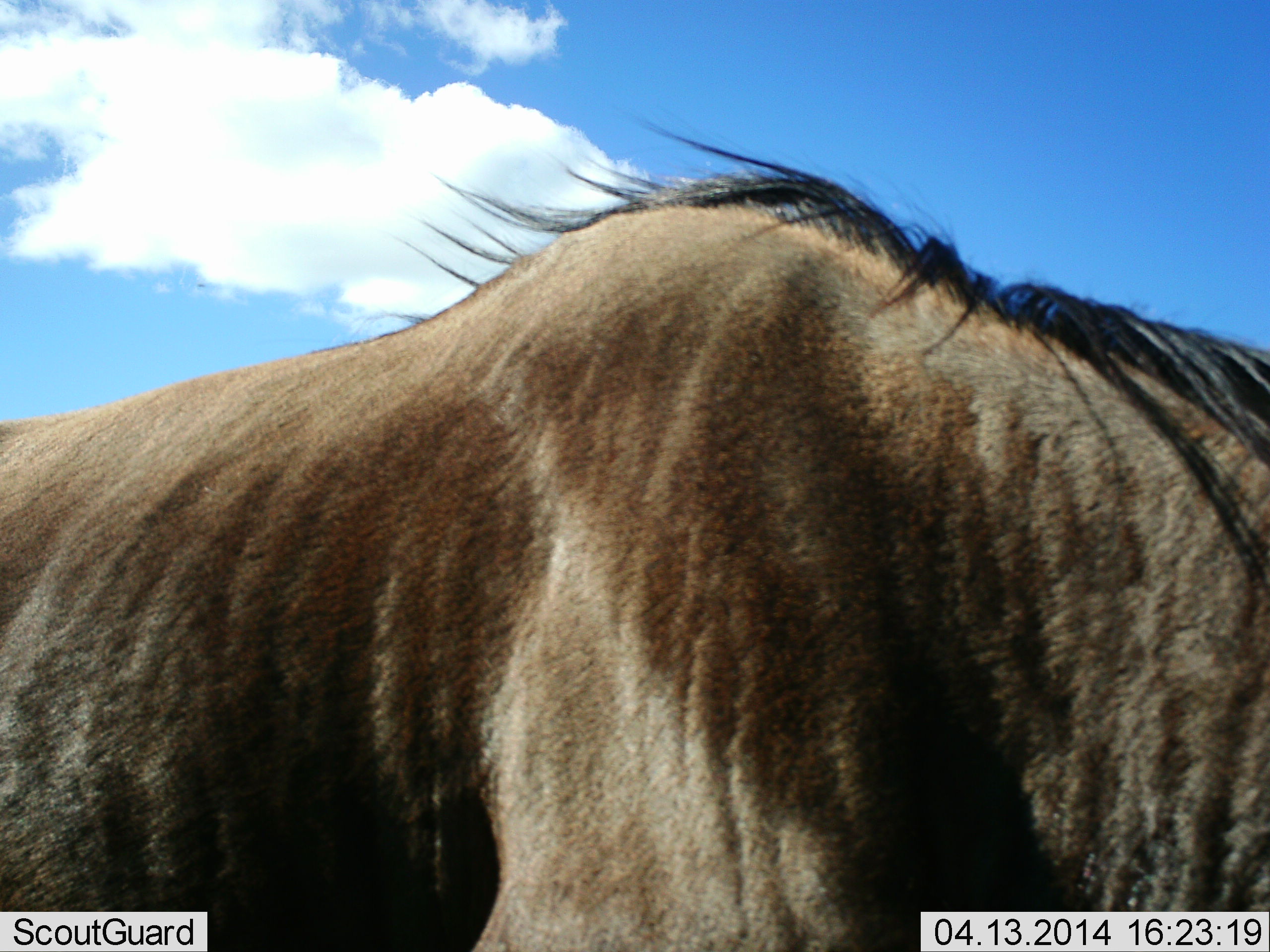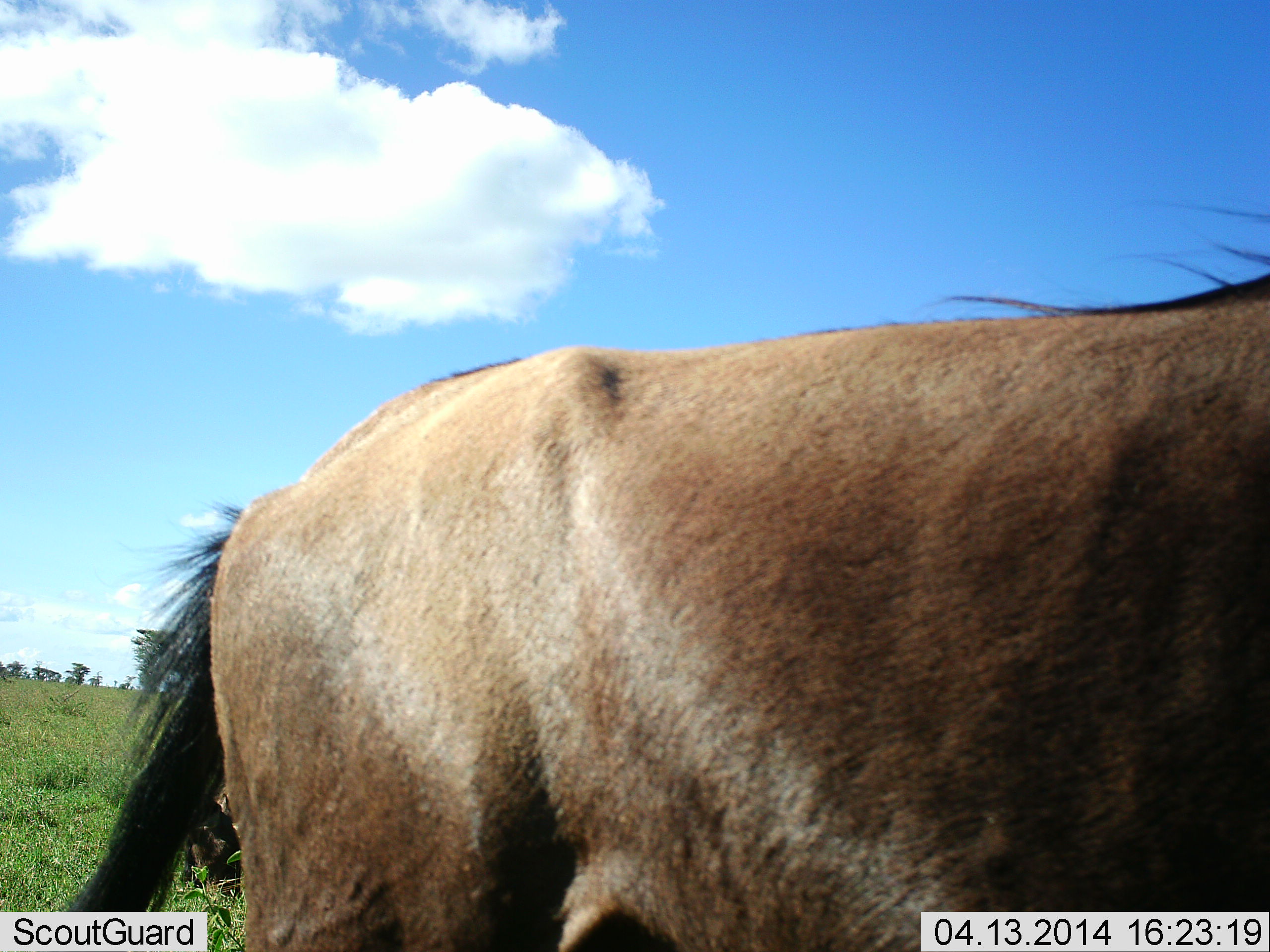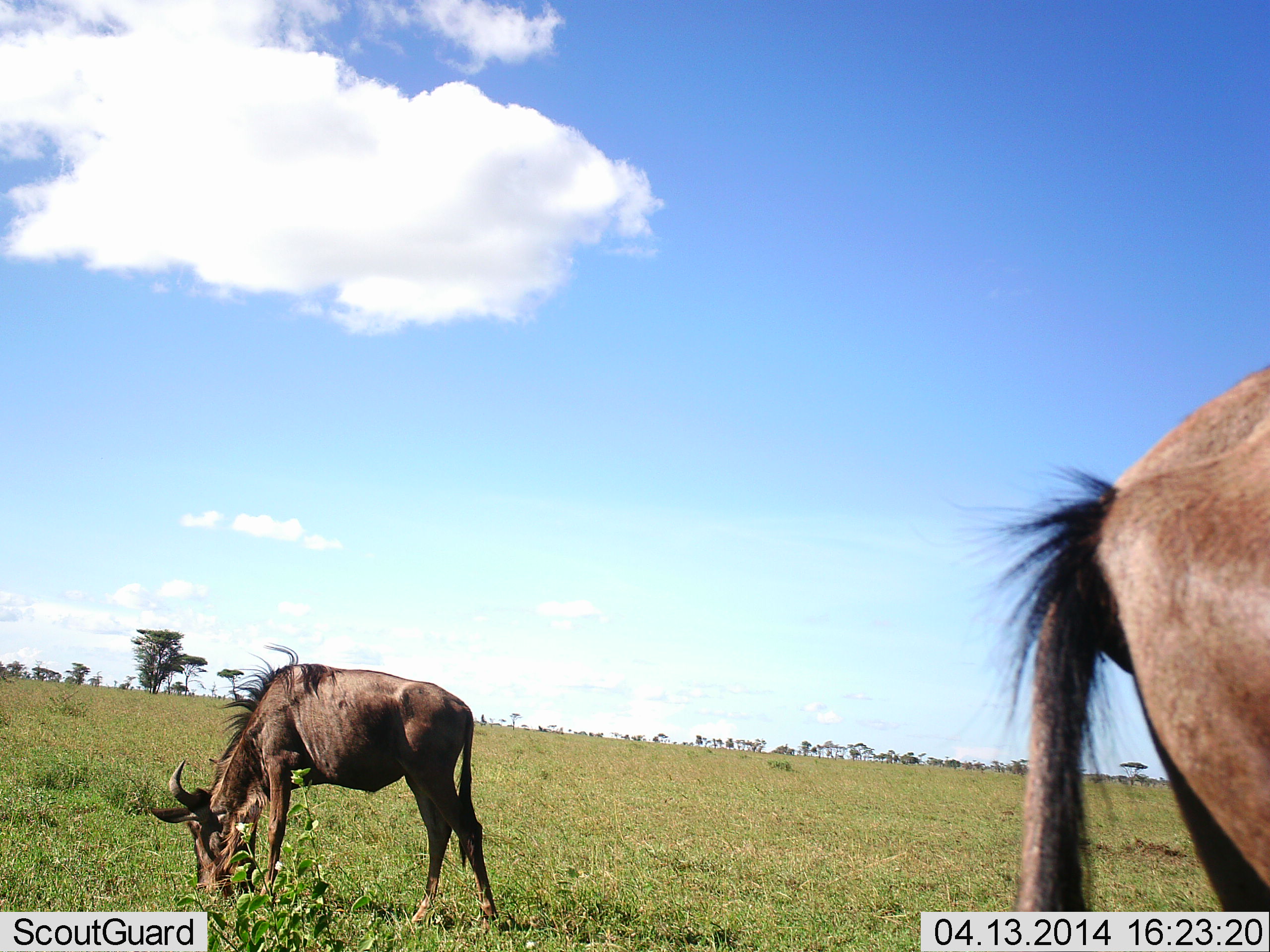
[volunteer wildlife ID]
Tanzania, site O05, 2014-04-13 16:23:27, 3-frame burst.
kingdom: Animalia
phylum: Chordata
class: Mammalia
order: Artiodactyla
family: Bovidae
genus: Connochaetes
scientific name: Connochaetes taurinus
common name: blue wildebeest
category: wildebeest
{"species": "wildebeest (blue wildebeest) (Connochaetes taurinus)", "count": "2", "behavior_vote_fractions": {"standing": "50%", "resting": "0%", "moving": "90%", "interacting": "0%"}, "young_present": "0%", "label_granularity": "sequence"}